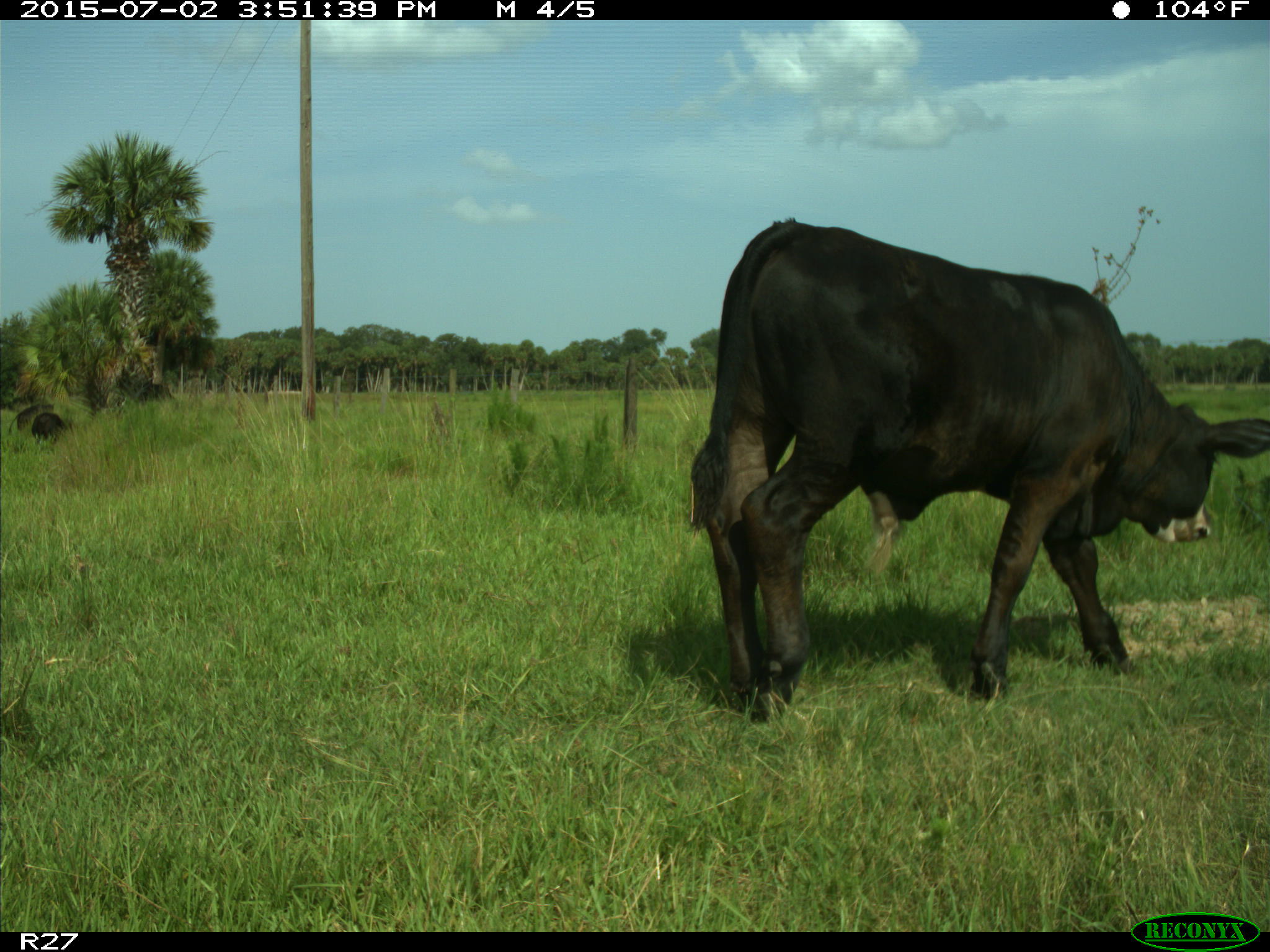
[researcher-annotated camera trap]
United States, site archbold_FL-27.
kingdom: Animalia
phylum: Chordata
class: Mammalia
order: Artiodactyla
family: Bovidae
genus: Bos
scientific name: Bos taurus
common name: domestic cow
Bos taurus (domestic cow).